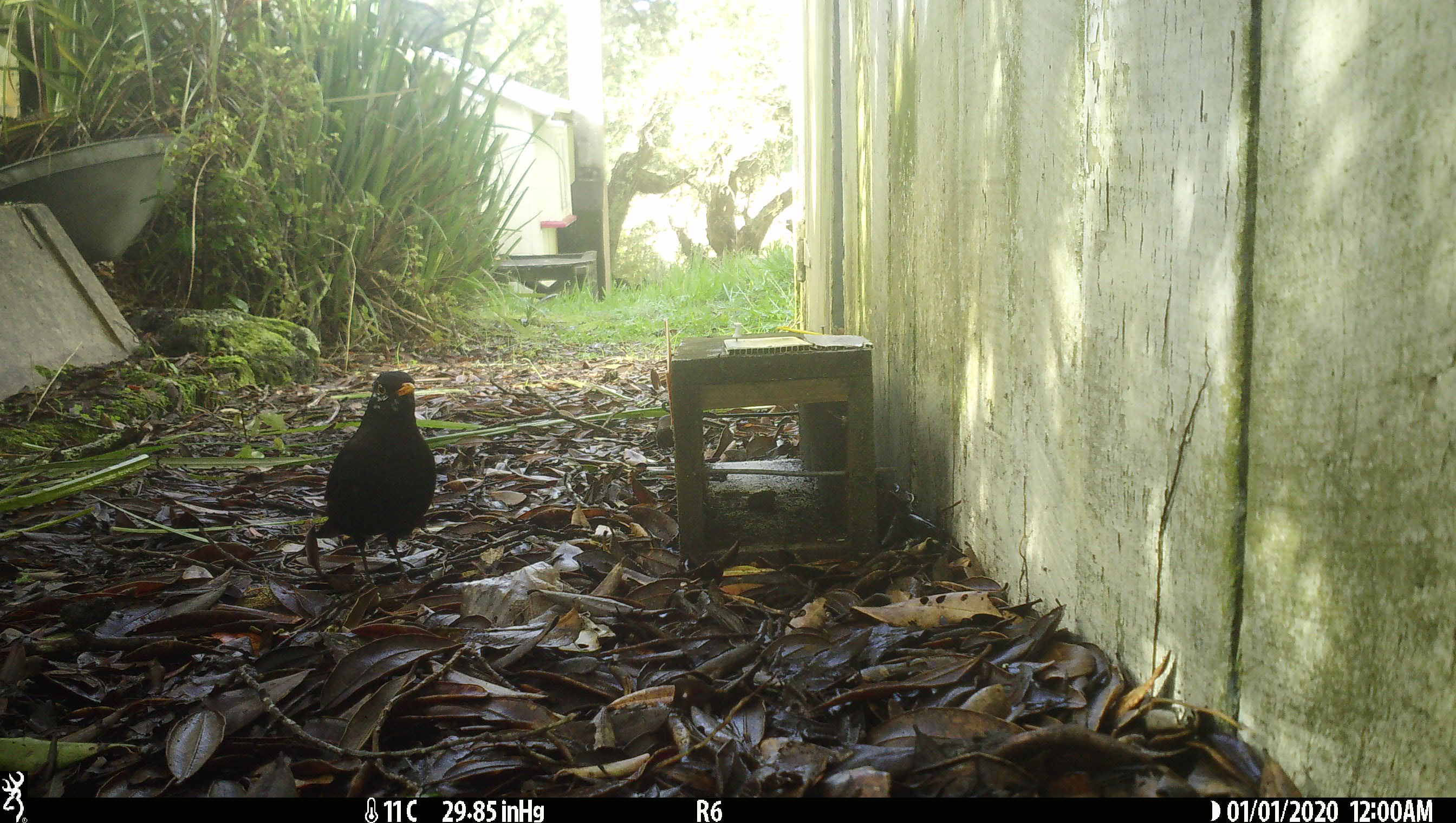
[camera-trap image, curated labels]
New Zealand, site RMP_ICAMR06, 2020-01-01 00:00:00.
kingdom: Animalia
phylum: Chordata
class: Aves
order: Passeriformes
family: Turdidae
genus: Turdus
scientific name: Turdus merula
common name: eurasian blackbird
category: blackbird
Blackbird (eurasian blackbird) (Turdus merula).